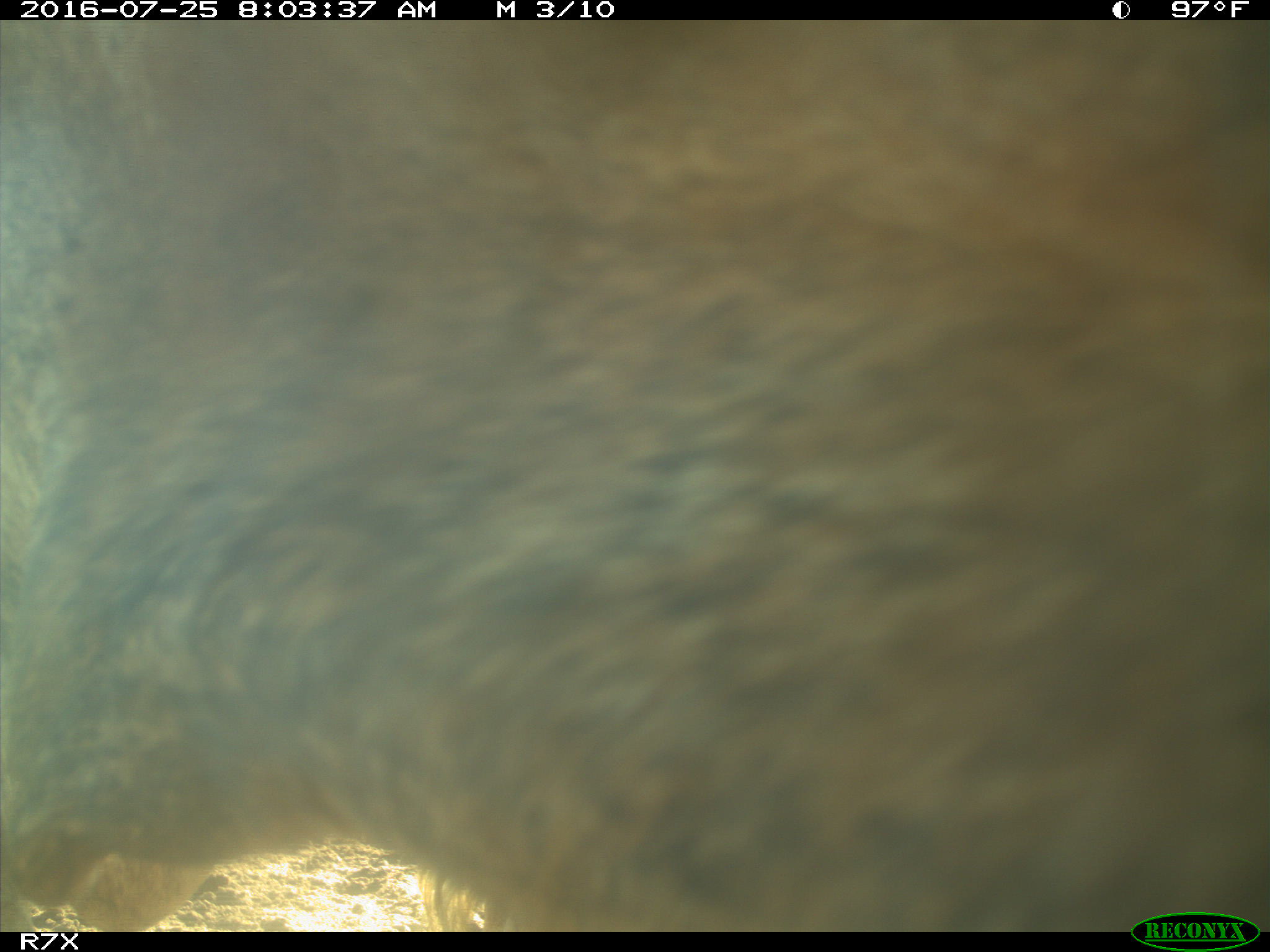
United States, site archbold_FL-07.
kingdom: Animalia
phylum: Chordata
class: Mammalia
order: Artiodactyla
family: Bovidae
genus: Bos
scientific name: Bos taurus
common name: domestic cow